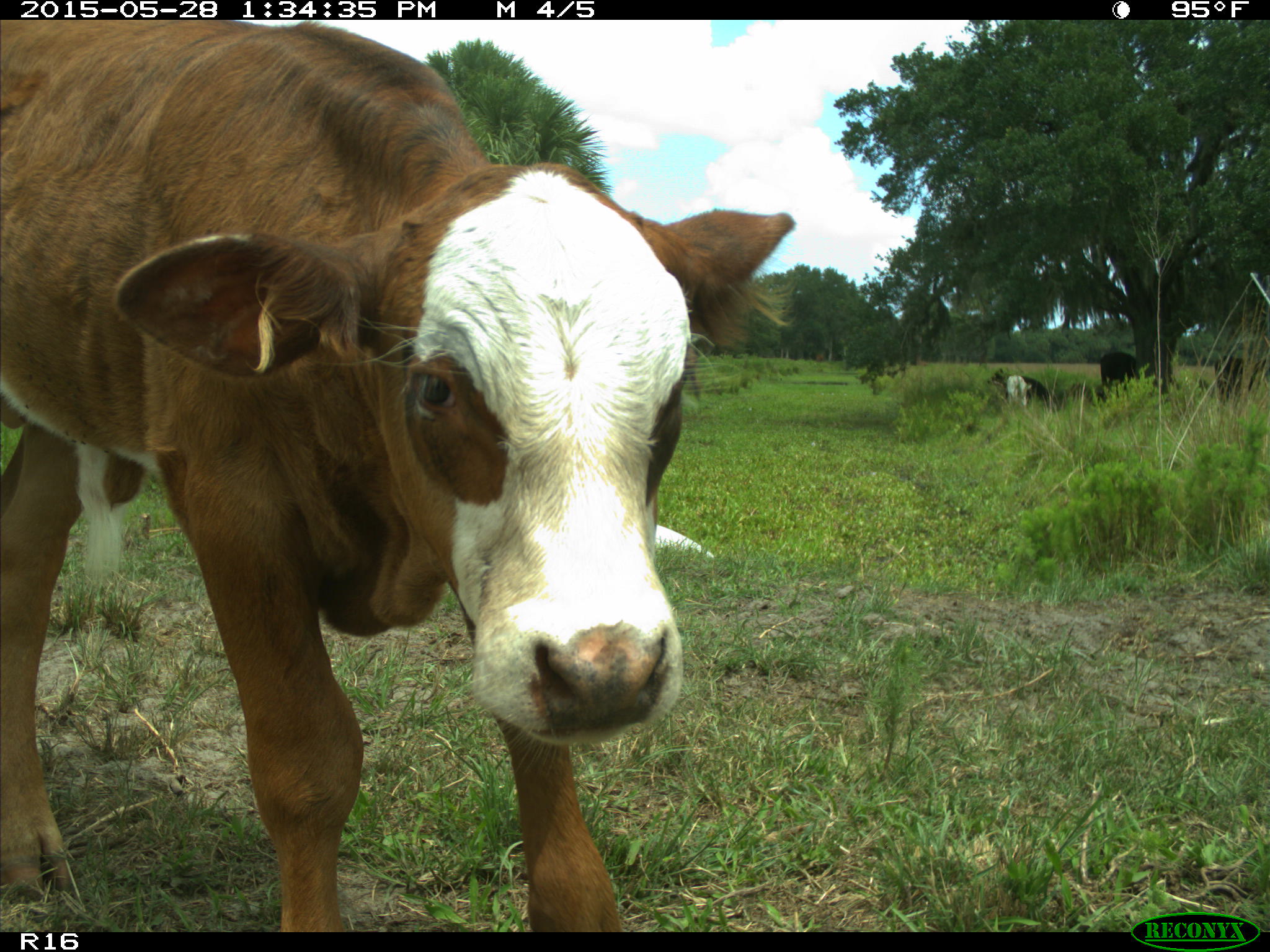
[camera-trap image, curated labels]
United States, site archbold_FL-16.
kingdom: Animalia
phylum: Chordata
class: Mammalia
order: Artiodactyla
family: Bovidae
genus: Bos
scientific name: Bos taurus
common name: domestic cow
Bos taurus (domestic cow).